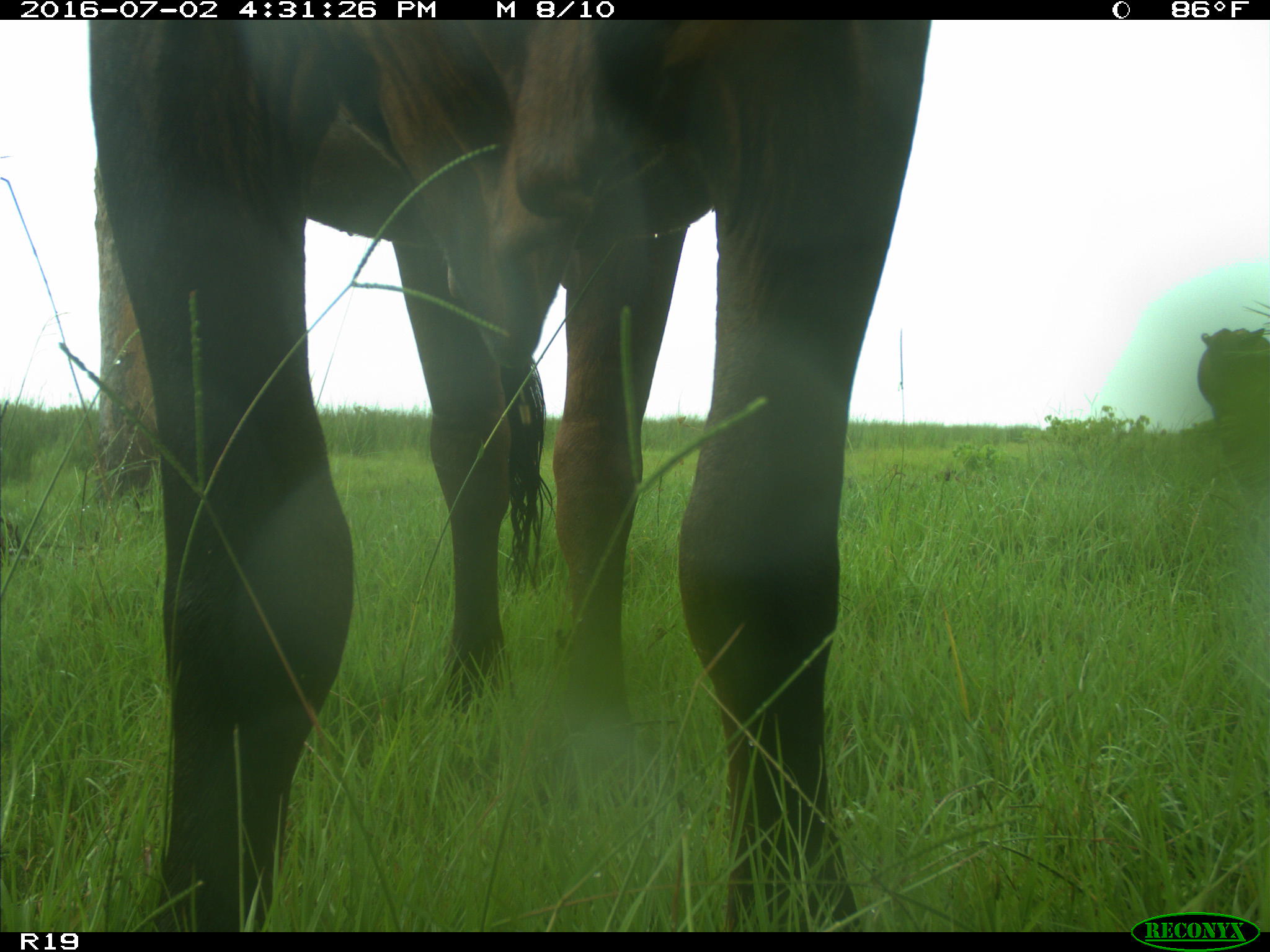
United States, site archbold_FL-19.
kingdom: Animalia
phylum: Chordata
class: Mammalia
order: Artiodactyla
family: Bovidae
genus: Bos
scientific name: Bos taurus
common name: domestic cow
Bos taurus (domestic cow).